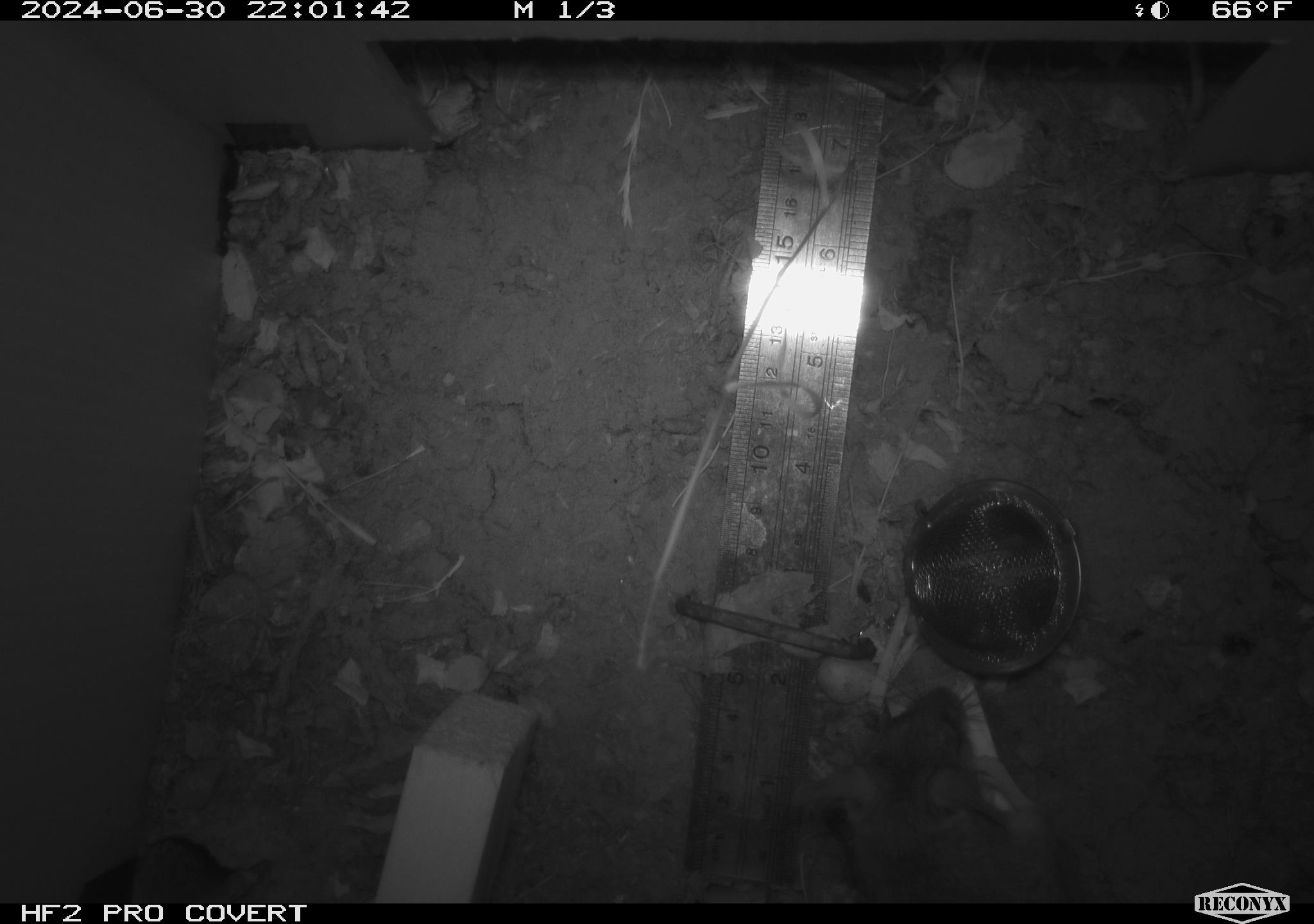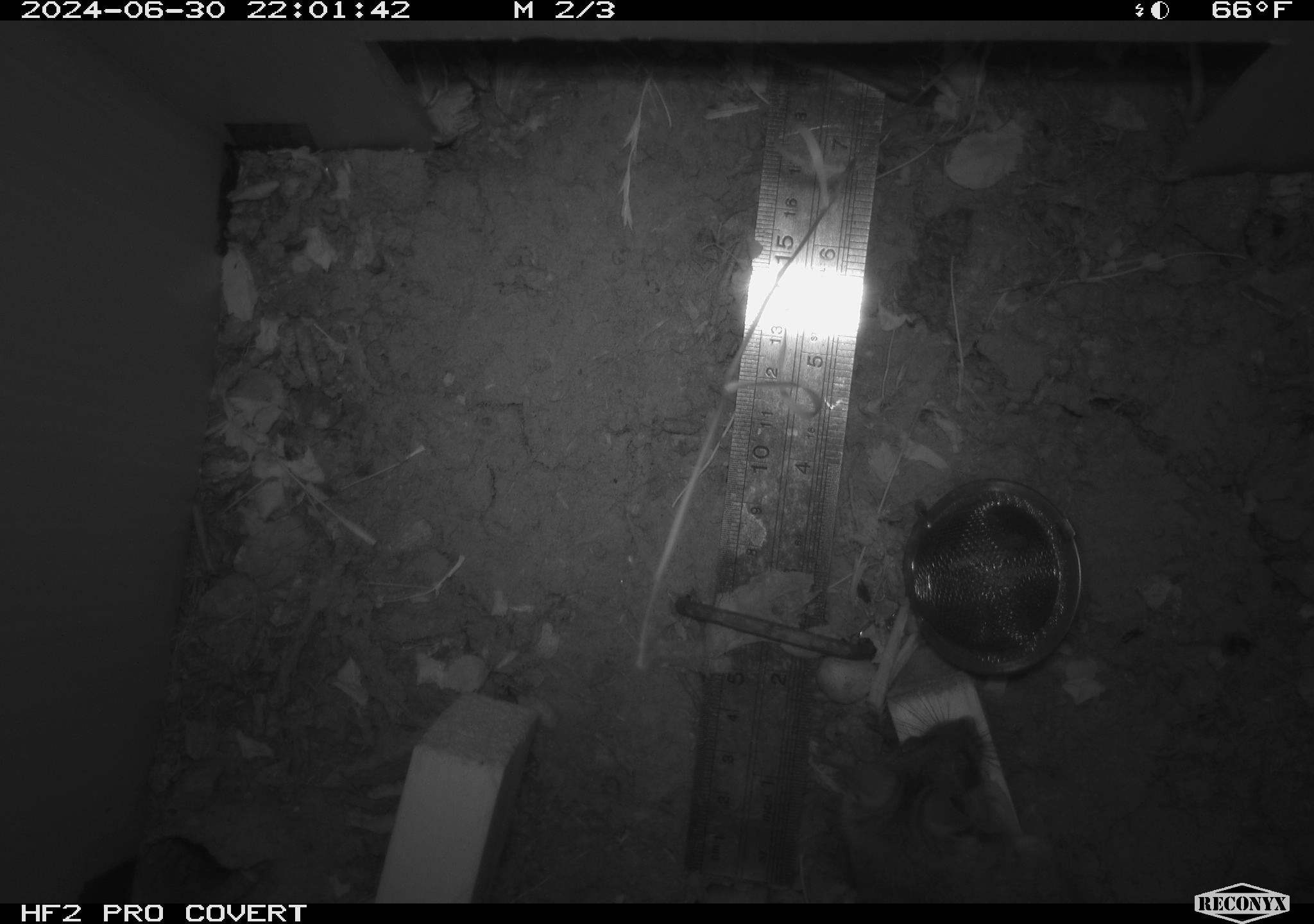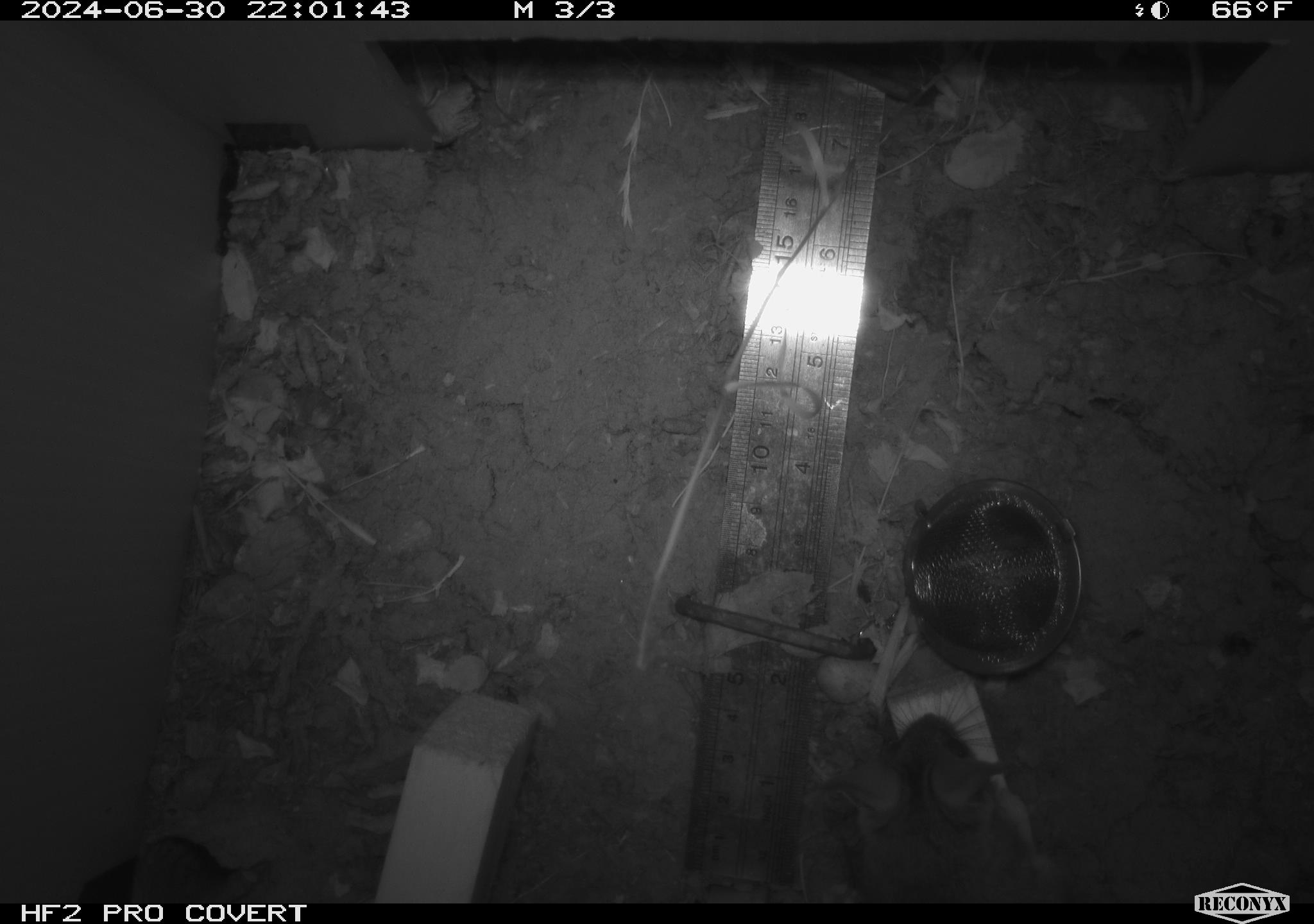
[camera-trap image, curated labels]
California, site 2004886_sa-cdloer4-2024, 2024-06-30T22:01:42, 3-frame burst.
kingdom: Animalia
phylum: Chordata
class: Mammalia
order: Rodentia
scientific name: Rodentia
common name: rodent